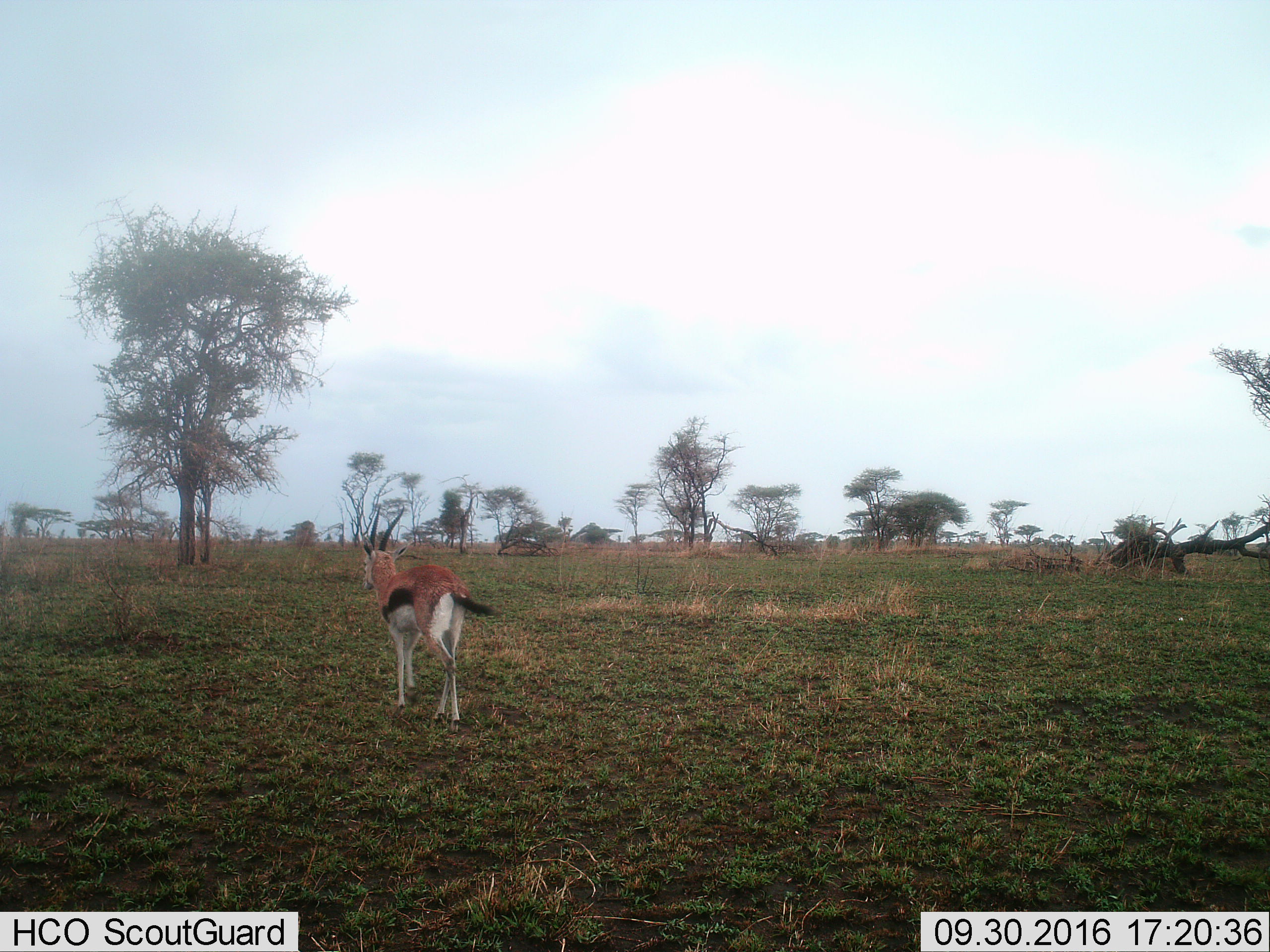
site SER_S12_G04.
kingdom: Animalia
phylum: Chordata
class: Mammalia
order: Artiodactyla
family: Bovidae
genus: Eudorcas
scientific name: Eudorcas thomsonii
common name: thomson's gazelle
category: gazellethomsons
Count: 1.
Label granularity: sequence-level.